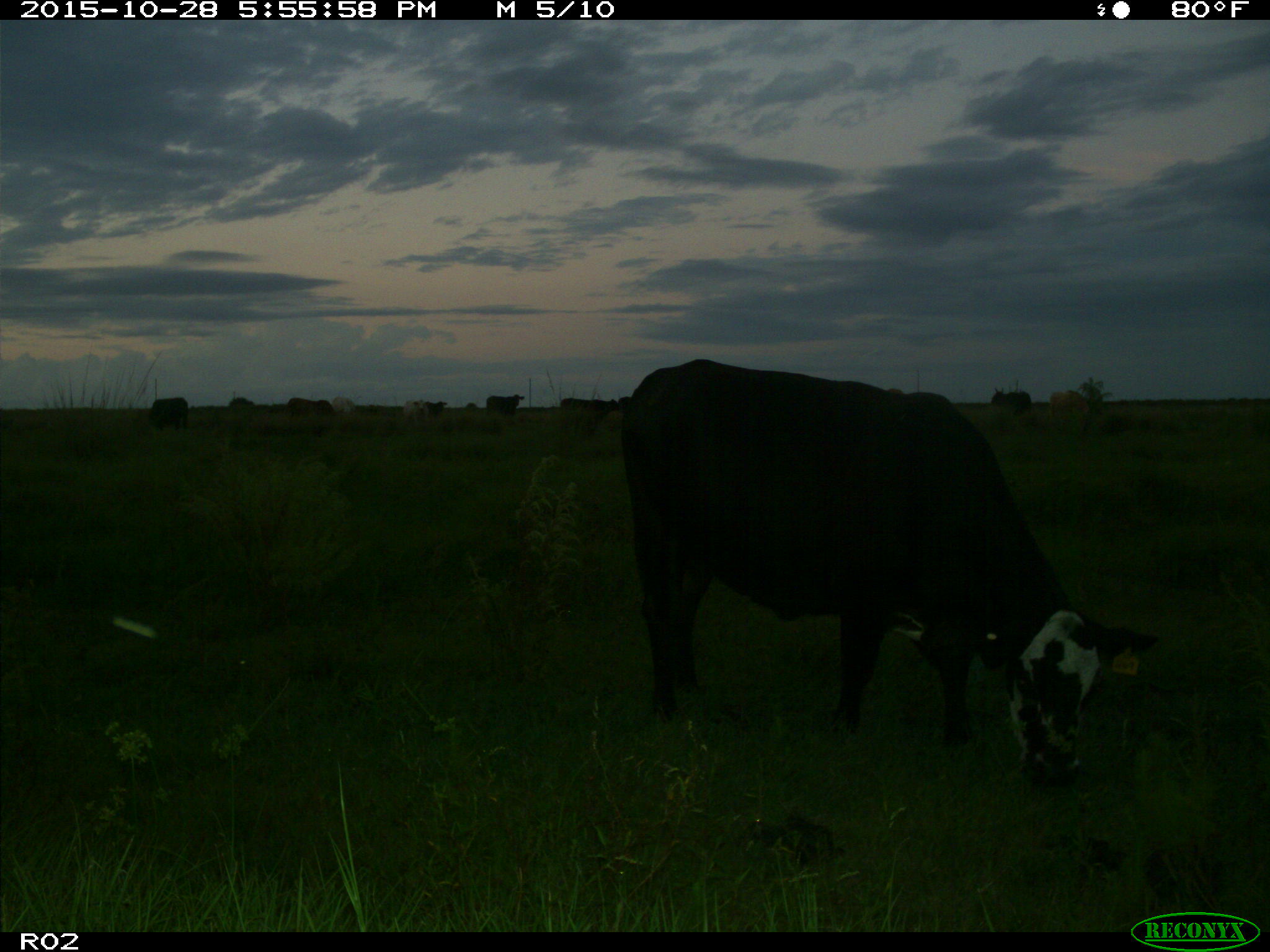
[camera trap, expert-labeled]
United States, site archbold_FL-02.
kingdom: Animalia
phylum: Chordata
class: Mammalia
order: Artiodactyla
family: Bovidae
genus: Bos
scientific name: Bos taurus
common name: domestic cow